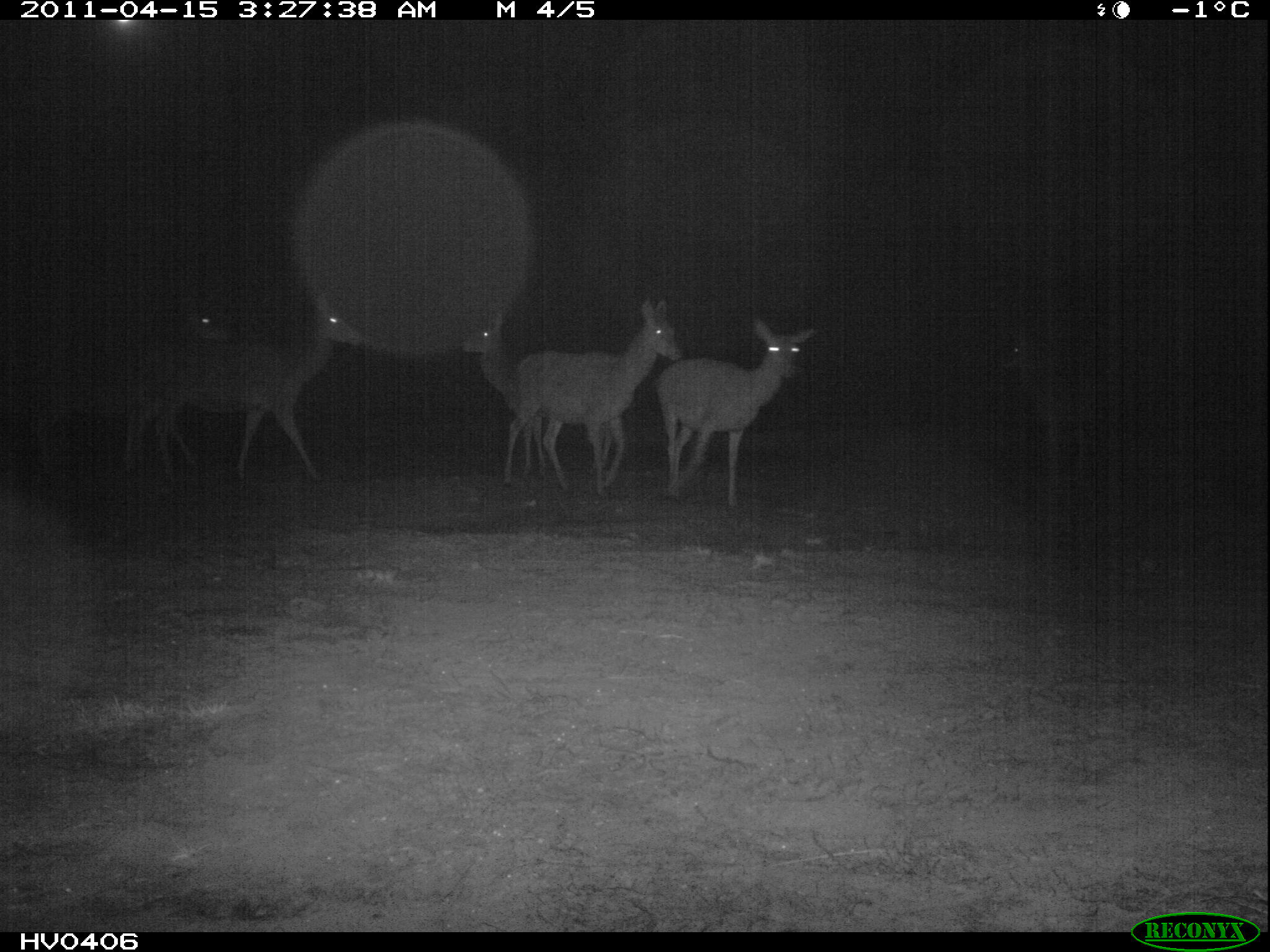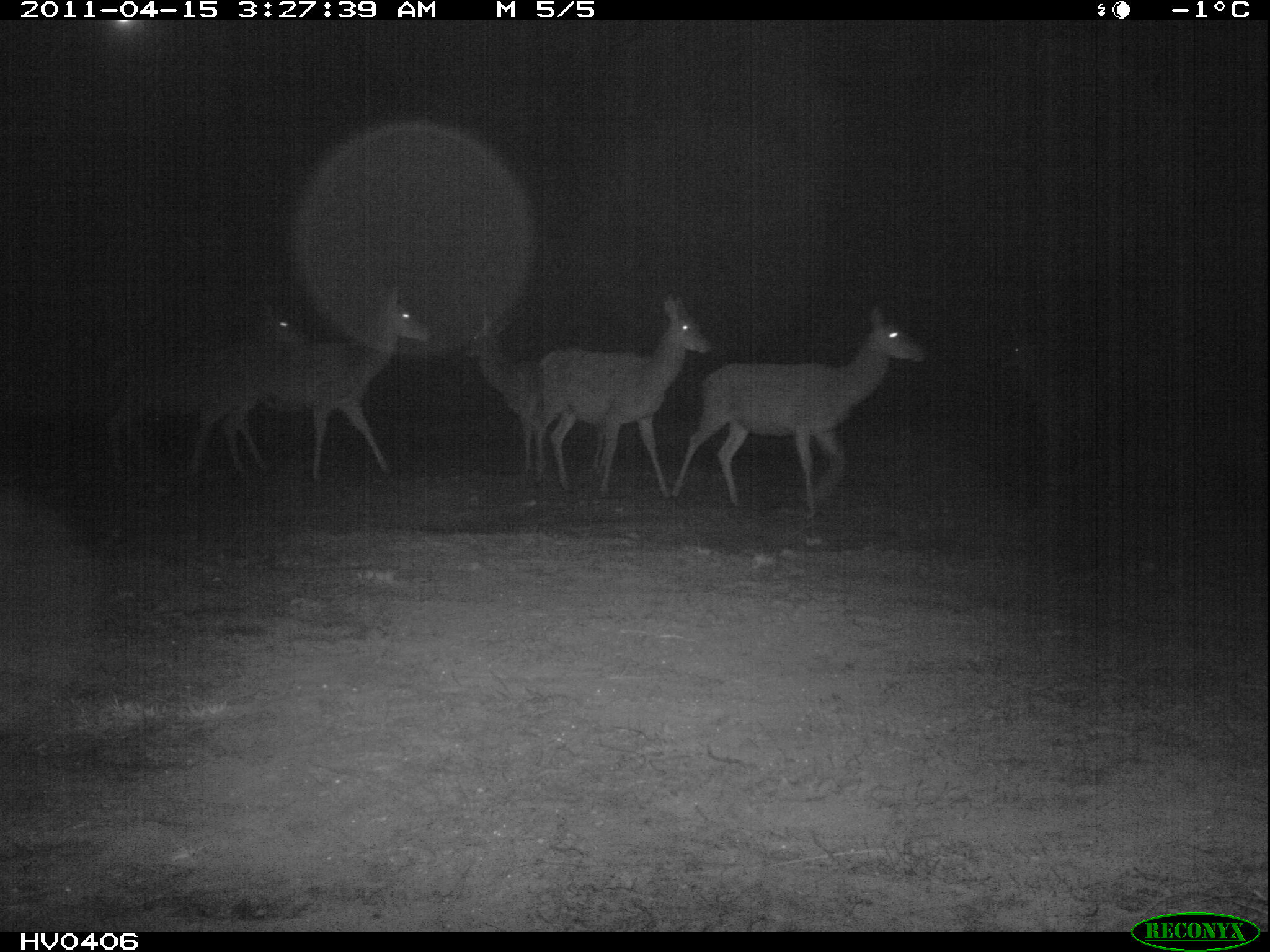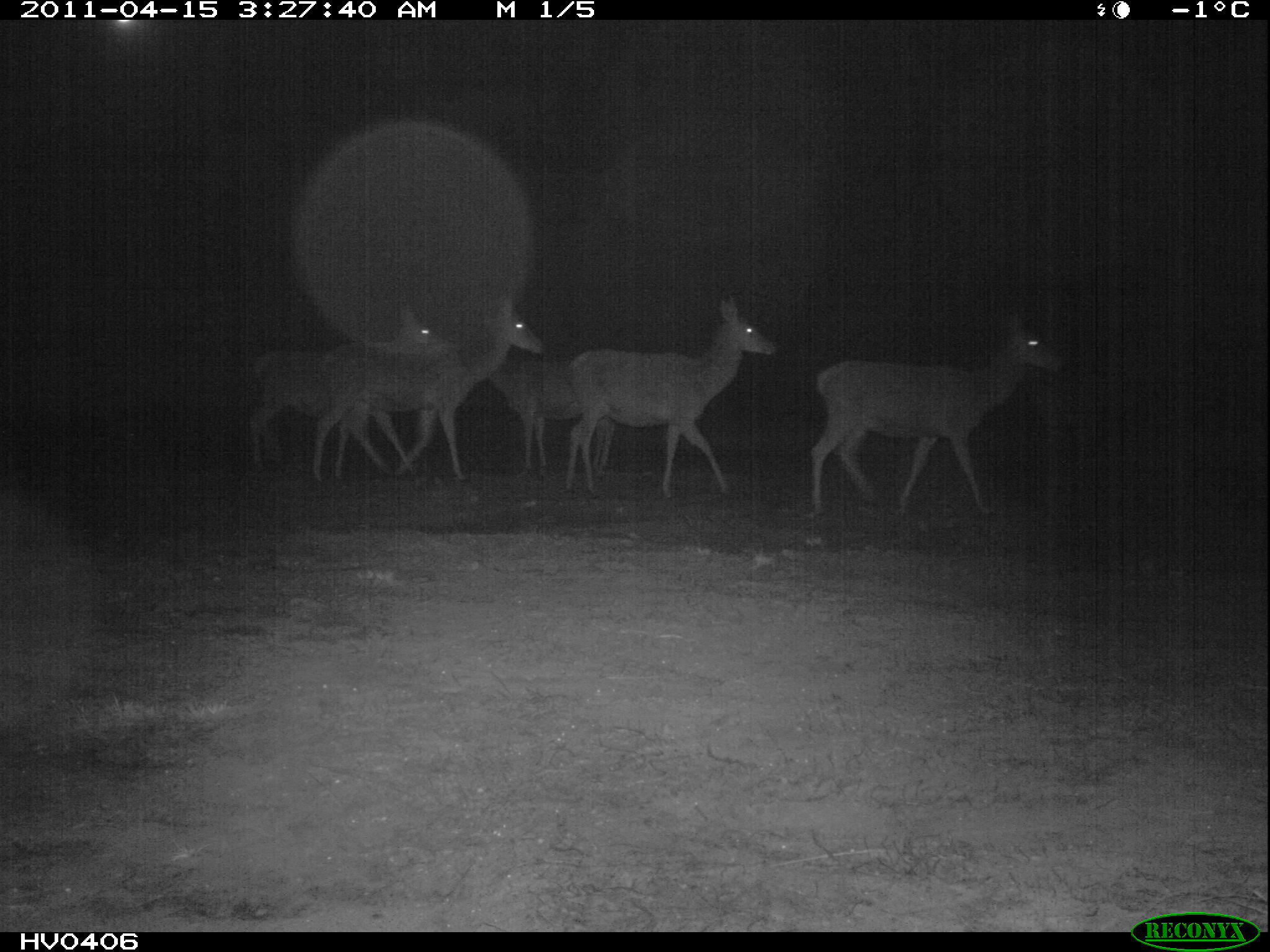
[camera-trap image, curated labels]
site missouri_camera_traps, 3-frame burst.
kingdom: Animalia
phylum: Chordata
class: Mammalia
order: Artiodactyla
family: Cervidae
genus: Cervus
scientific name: Cervus elaphus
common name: red deer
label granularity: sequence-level